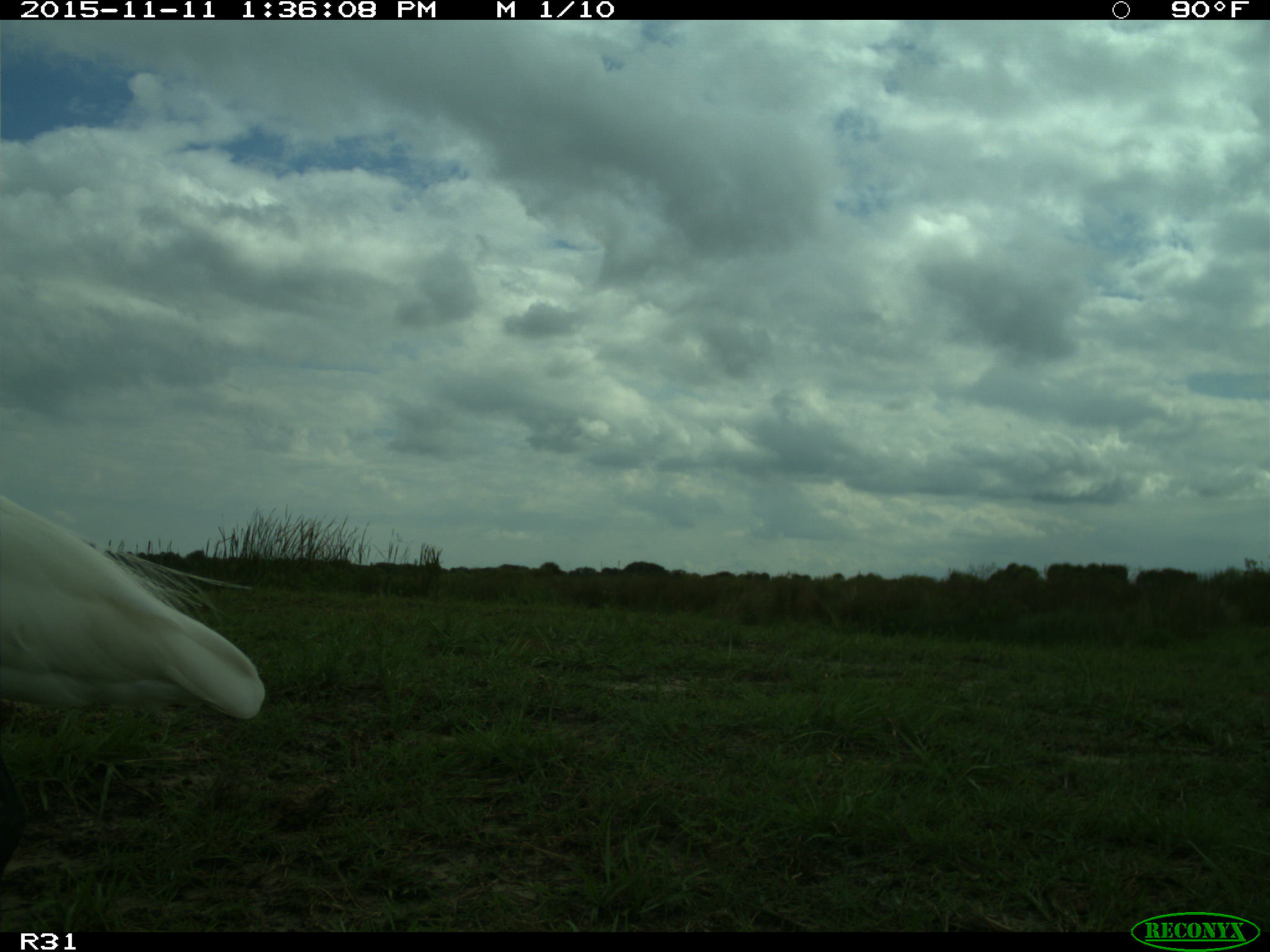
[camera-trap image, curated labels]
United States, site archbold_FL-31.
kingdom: Animalia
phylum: Chordata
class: Aves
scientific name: Aves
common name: birds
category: unidentified bird